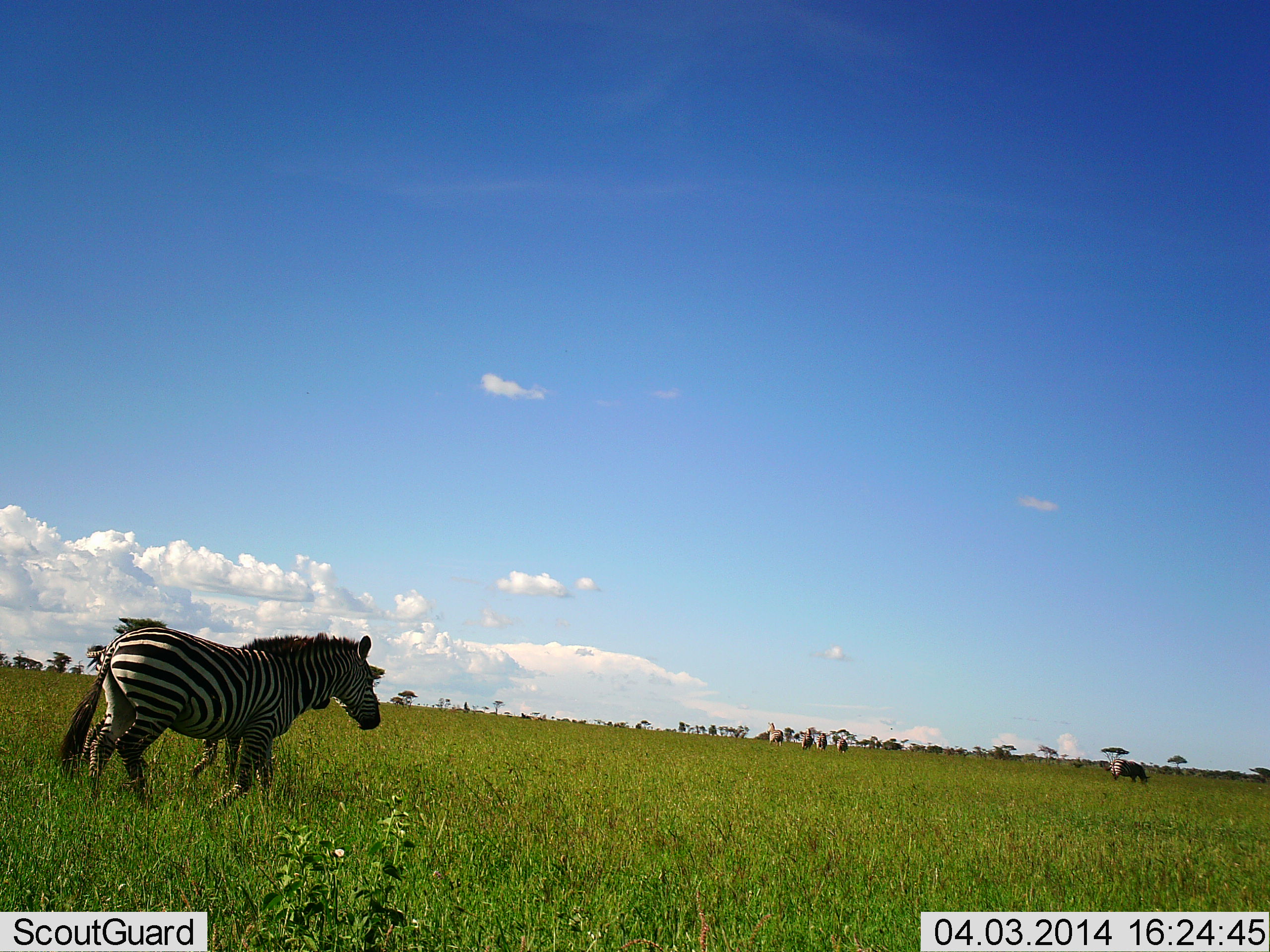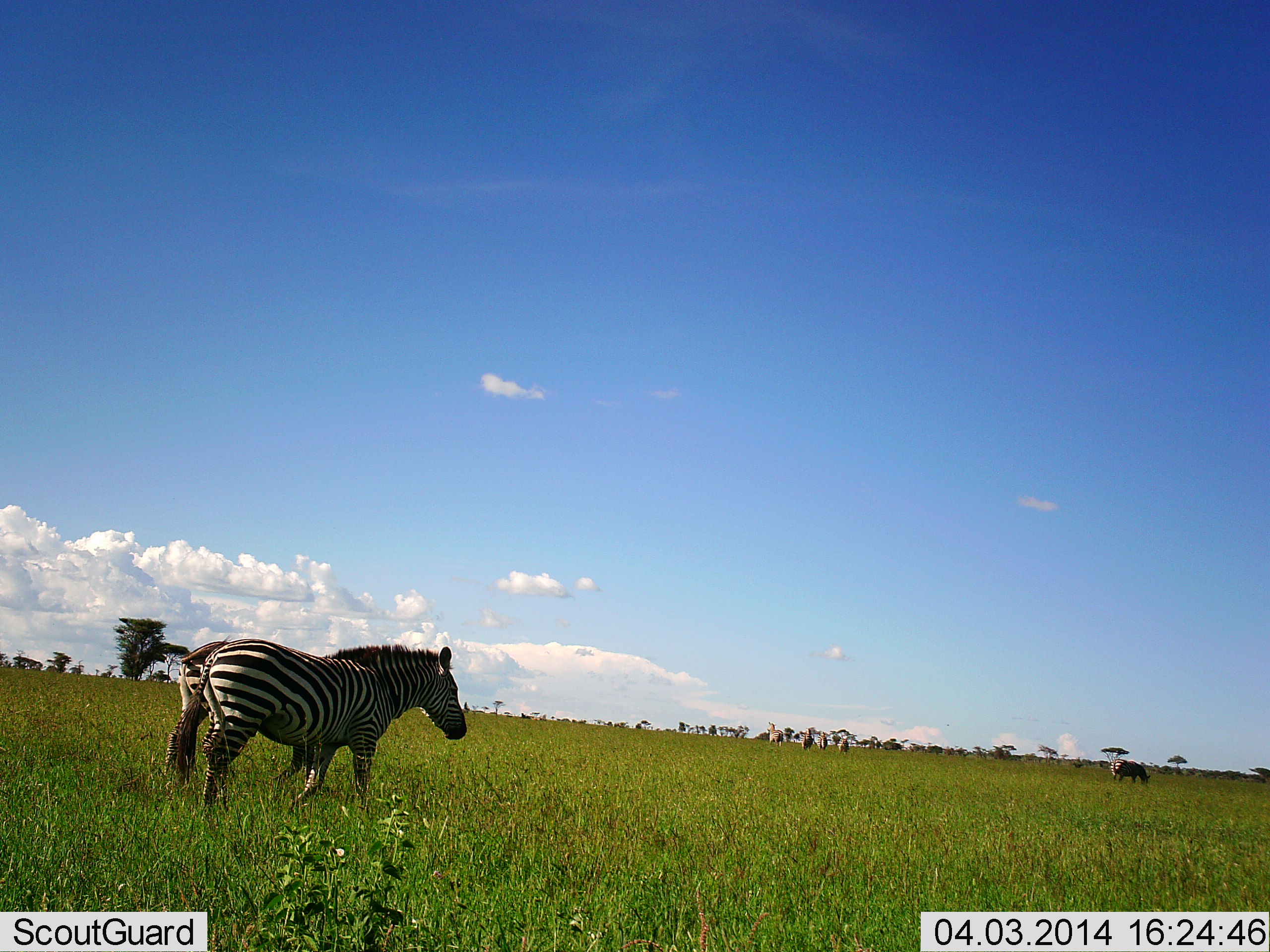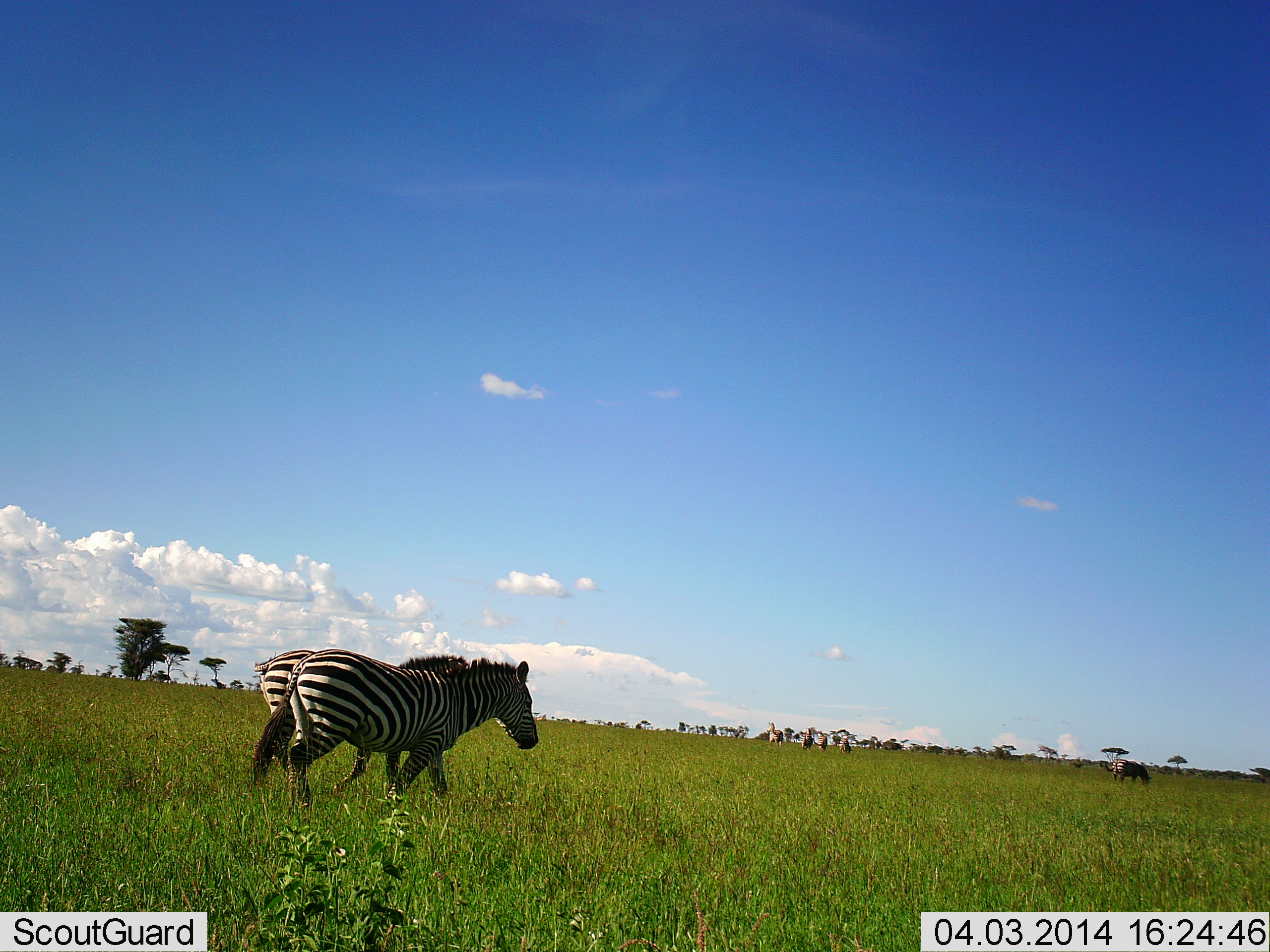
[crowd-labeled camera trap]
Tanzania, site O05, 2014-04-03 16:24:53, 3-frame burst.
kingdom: Animalia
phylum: Chordata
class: Mammalia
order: Perissodactyla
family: Equidae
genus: Equus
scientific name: Equus quagga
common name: plains zebra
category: zebra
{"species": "zebra (plains zebra) (Equus quagga)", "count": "2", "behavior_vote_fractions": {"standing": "27%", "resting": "0%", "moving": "91%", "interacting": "9%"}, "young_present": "0%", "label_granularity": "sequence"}